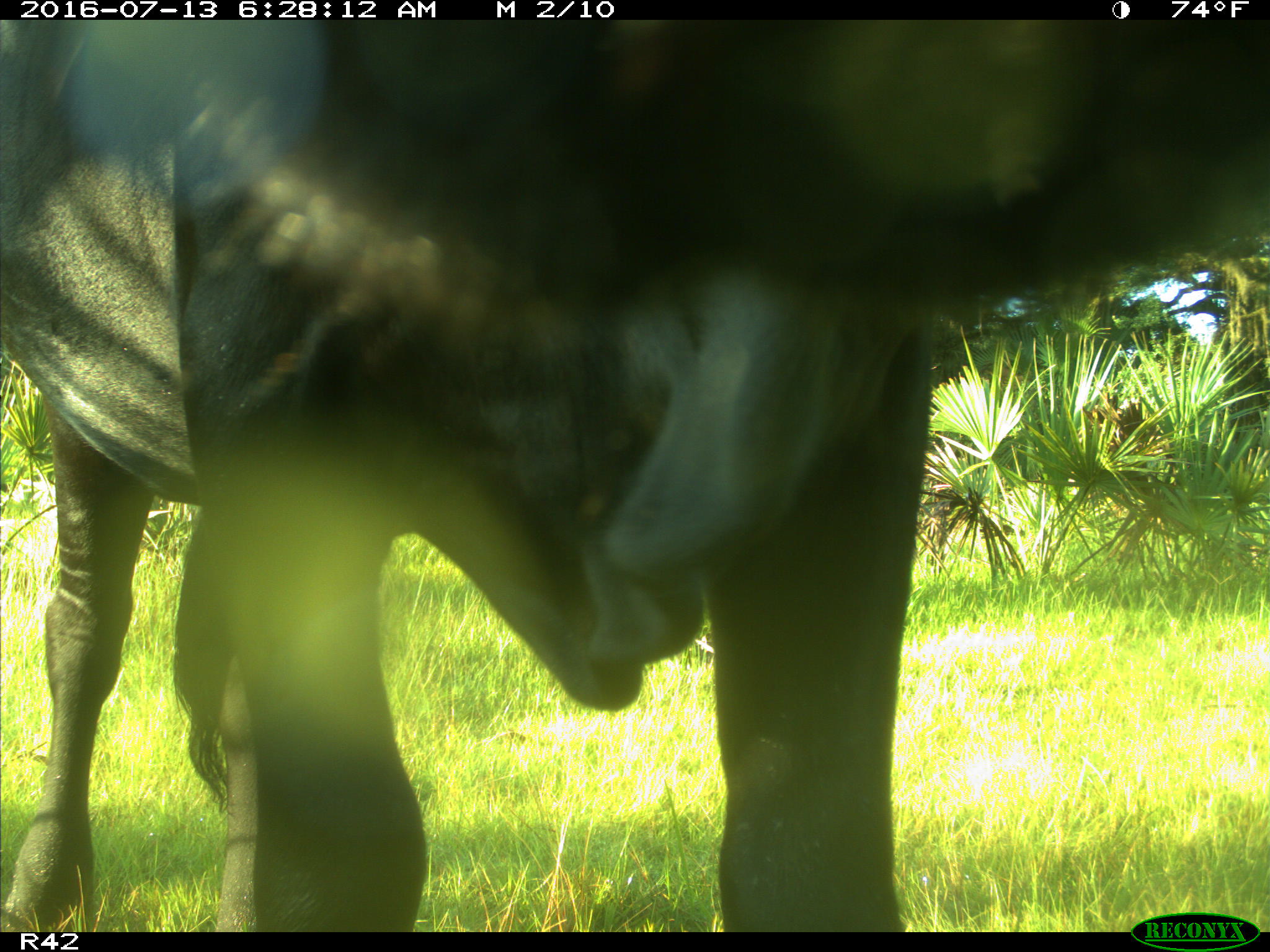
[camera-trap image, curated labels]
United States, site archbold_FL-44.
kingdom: Animalia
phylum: Chordata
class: Mammalia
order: Artiodactyla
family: Bovidae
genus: Bos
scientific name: Bos taurus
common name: domestic cow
Bos taurus (domestic cow).